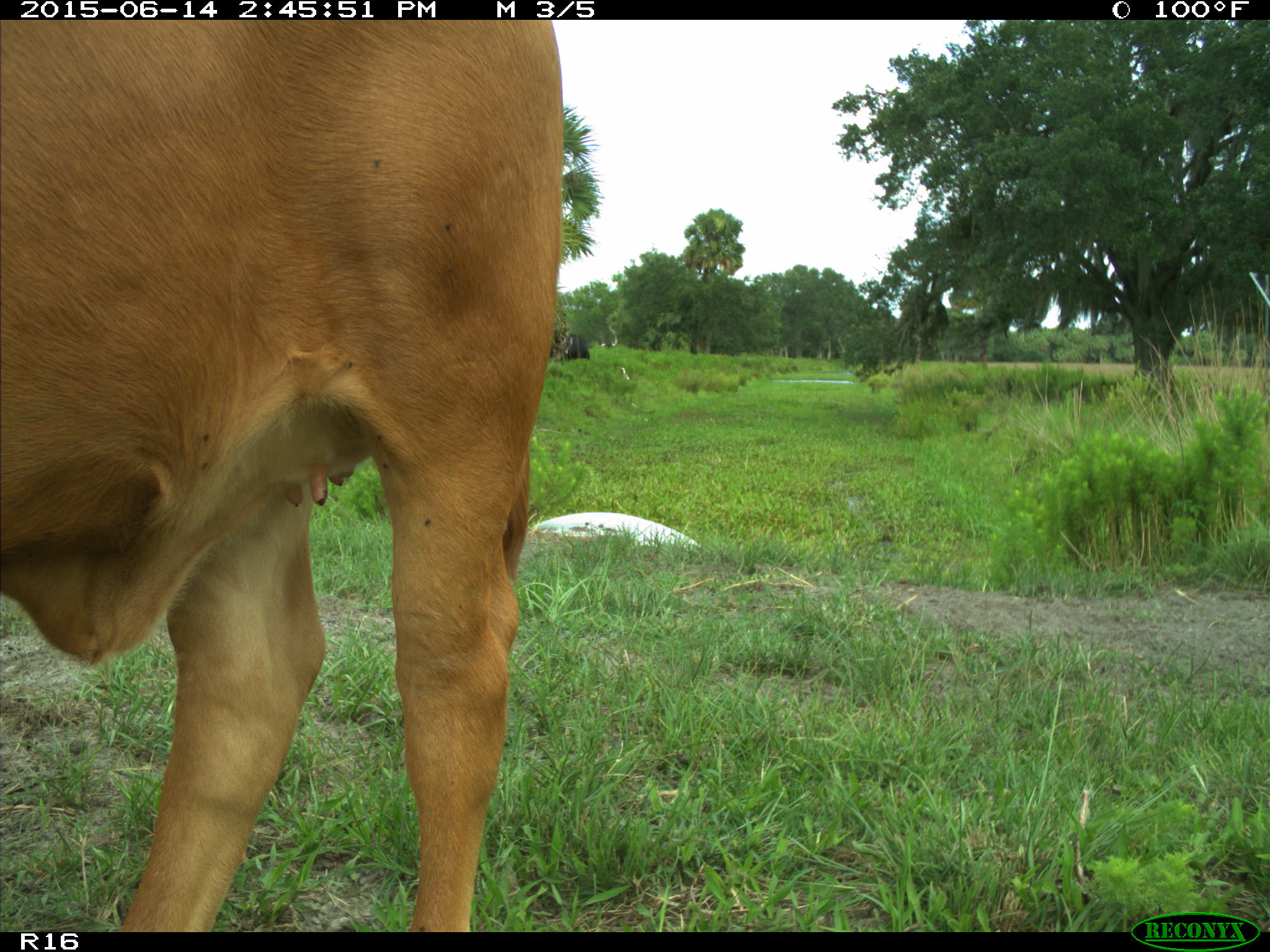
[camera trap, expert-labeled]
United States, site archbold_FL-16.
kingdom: Animalia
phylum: Chordata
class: Mammalia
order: Artiodactyla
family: Bovidae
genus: Bos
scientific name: Bos taurus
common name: domestic cow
Bos taurus (domestic cow).